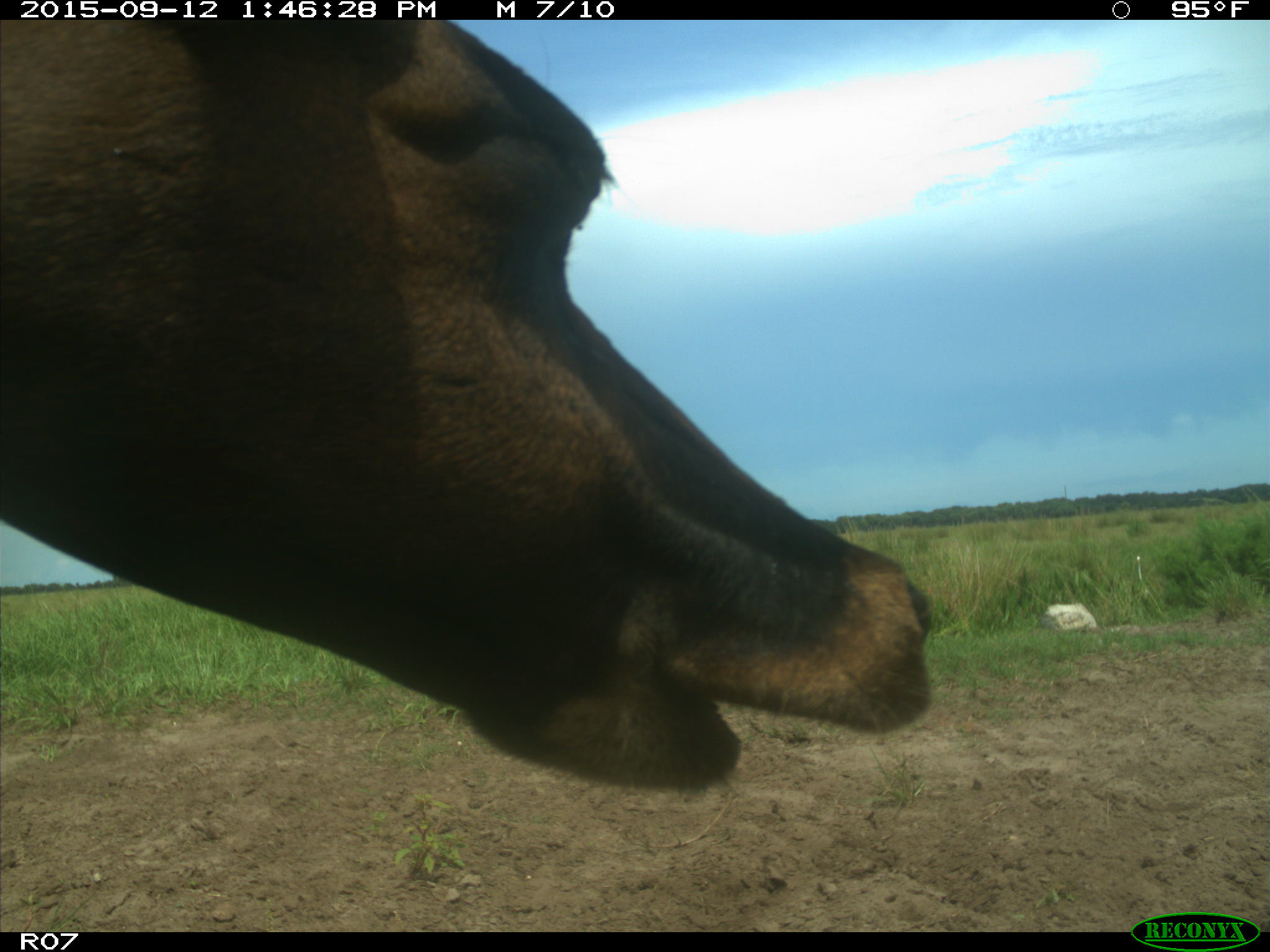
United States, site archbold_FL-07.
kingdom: Animalia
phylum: Chordata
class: Mammalia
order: Artiodactyla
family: Bovidae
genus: Bos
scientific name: Bos taurus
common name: domestic cow